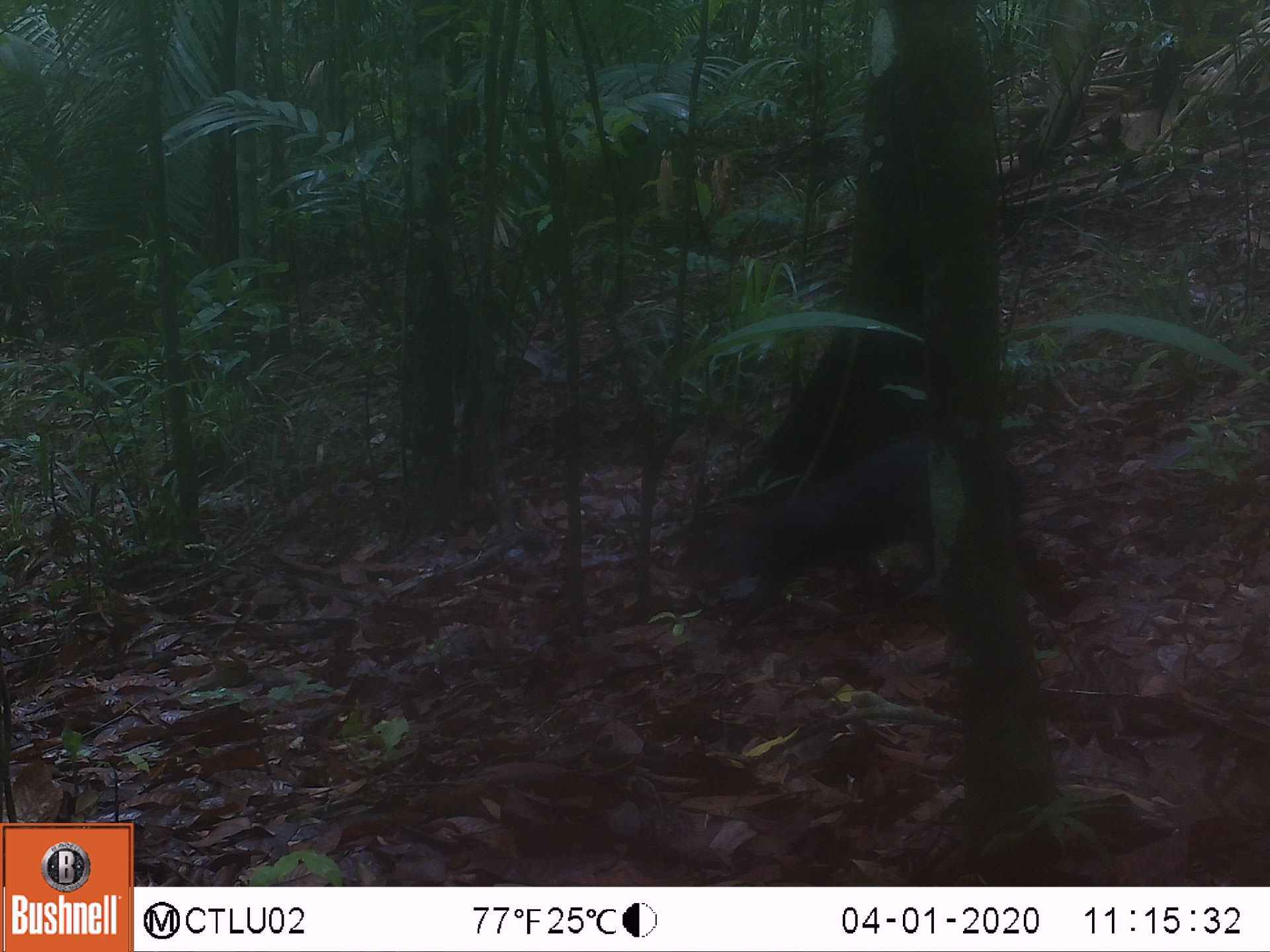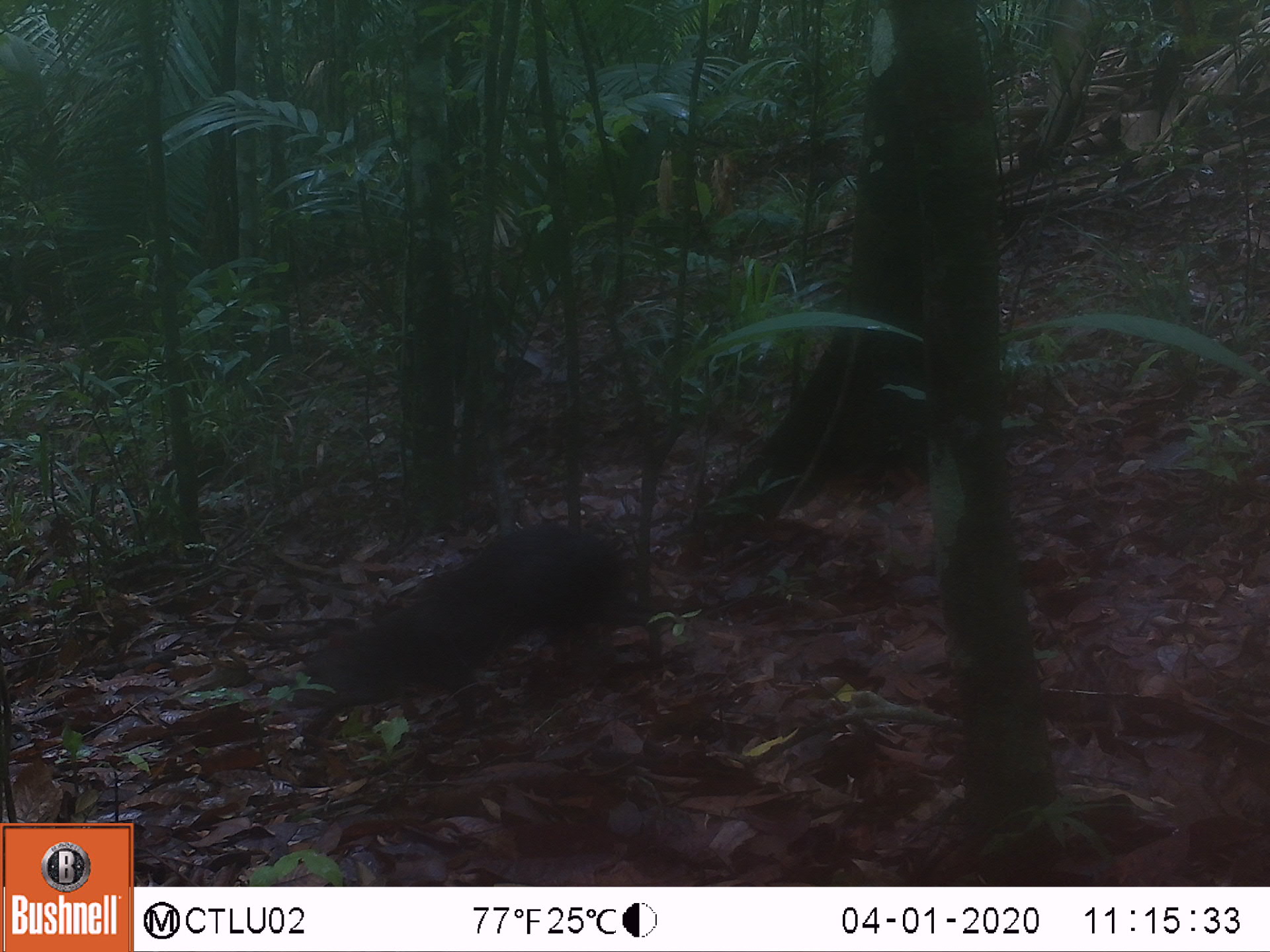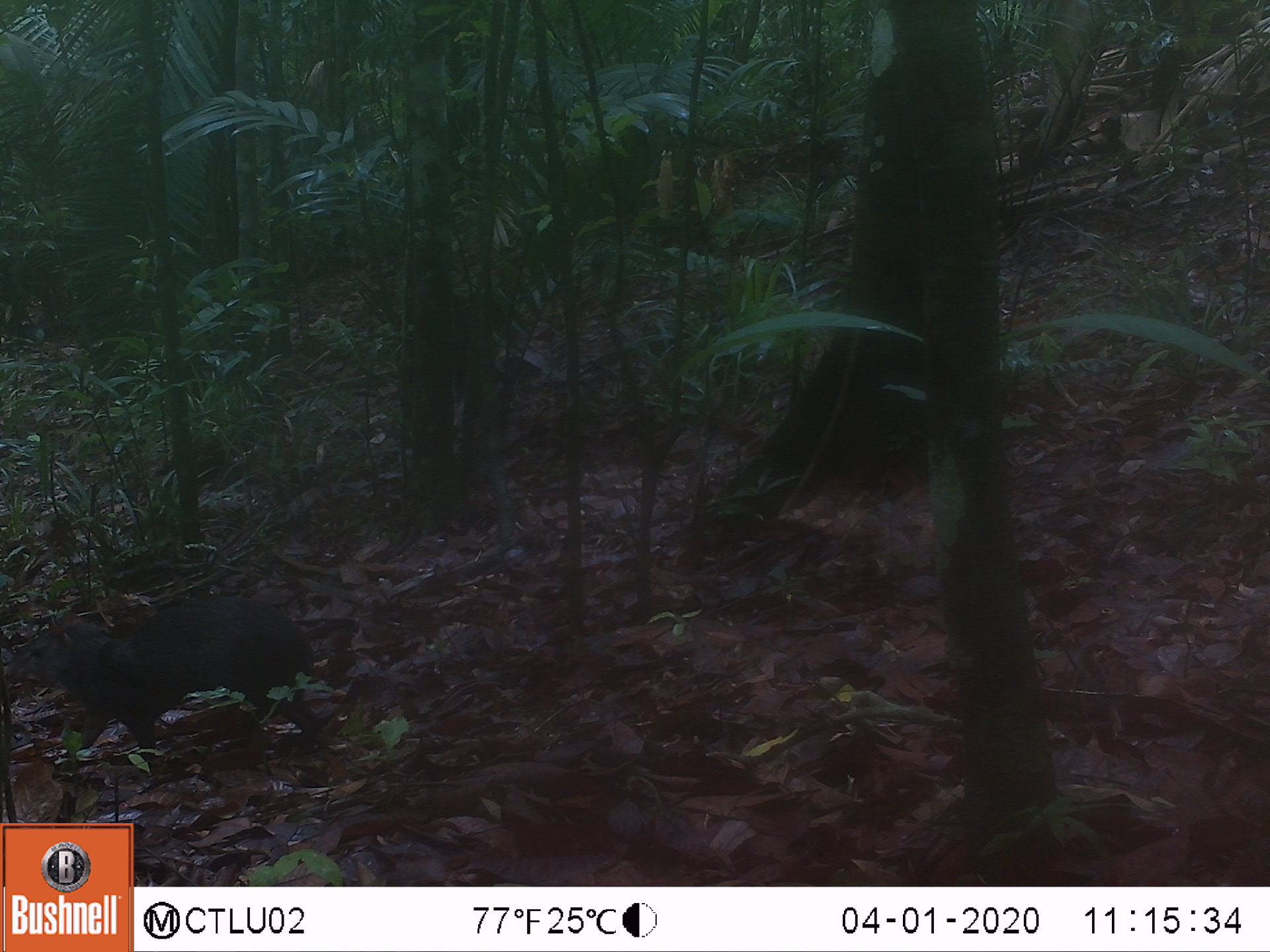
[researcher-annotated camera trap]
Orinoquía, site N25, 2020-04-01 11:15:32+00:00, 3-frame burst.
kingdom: Animalia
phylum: Chordata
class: Mammalia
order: Rodentia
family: Dasyproctidae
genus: Dasyprocta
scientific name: Dasyprocta fuliginosa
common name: black agouti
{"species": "black agouti (Dasyprocta fuliginosa)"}